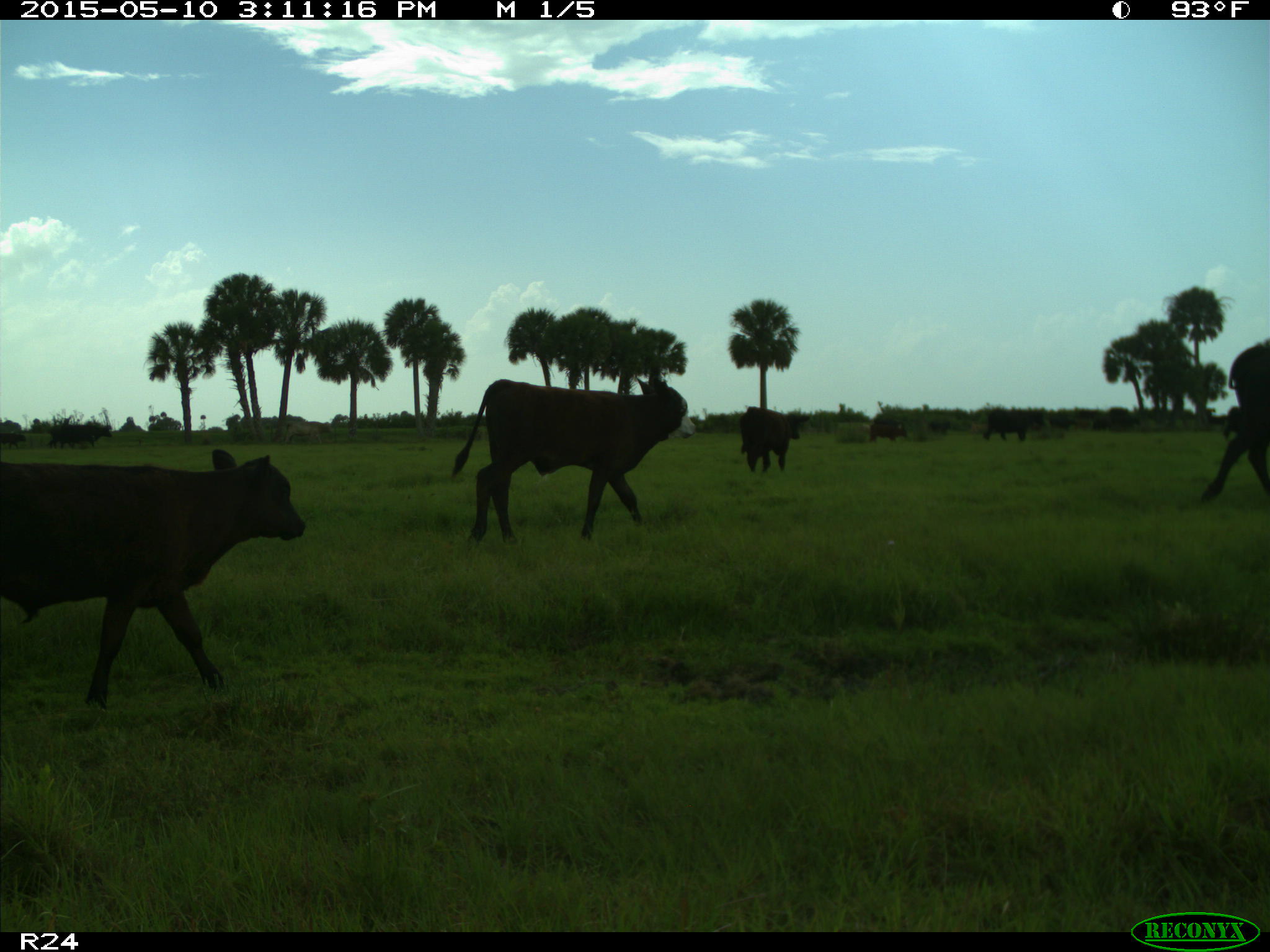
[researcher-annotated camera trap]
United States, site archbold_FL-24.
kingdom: Animalia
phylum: Chordata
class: Mammalia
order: Artiodactyla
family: Bovidae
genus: Bos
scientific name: Bos taurus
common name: domestic cow